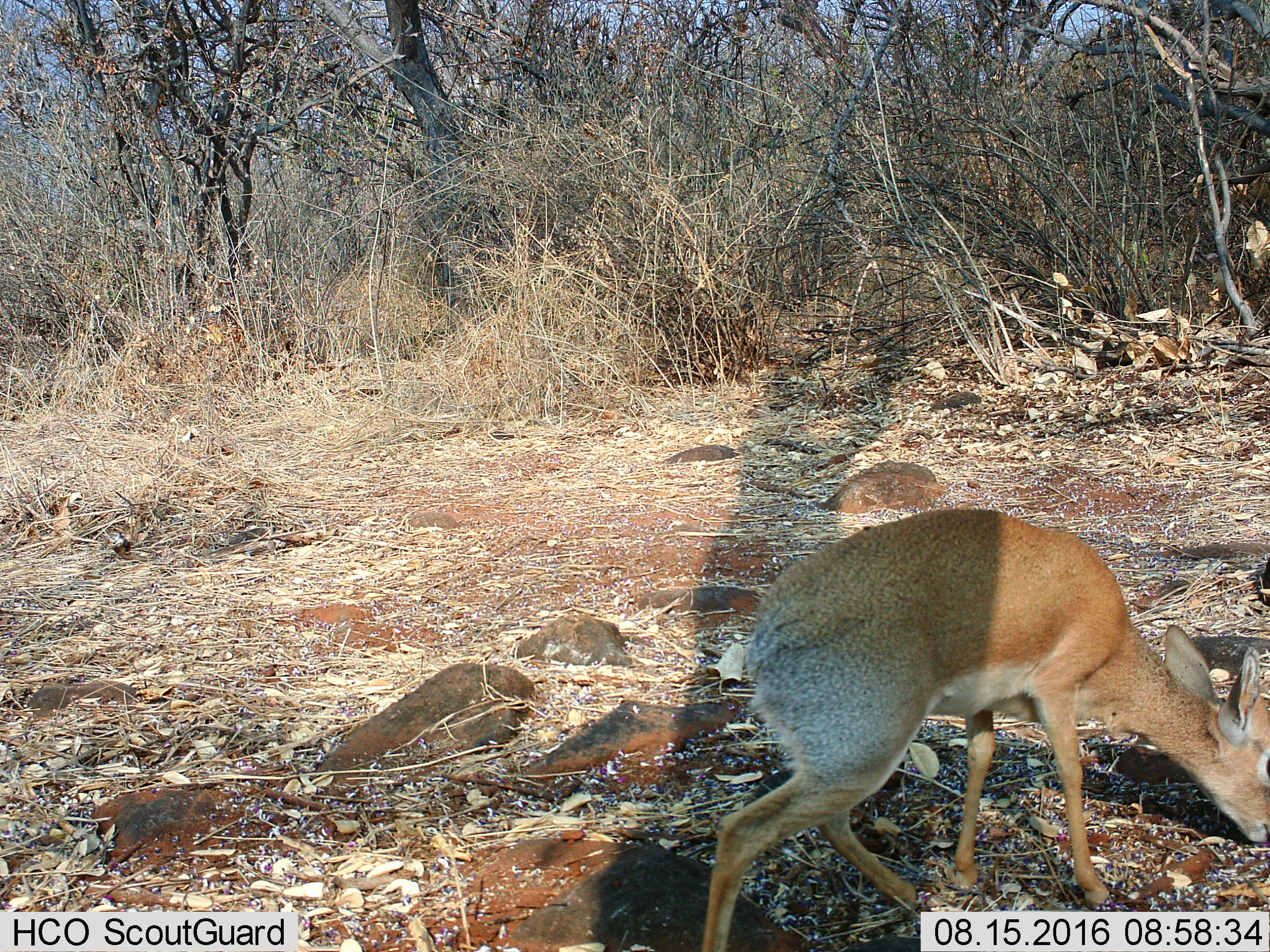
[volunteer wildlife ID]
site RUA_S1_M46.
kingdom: Animalia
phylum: Chordata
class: Mammalia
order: Artiodactyla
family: Bovidae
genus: Madoqua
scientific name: Madoqua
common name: dik-dik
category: dikdik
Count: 1.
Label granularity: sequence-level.